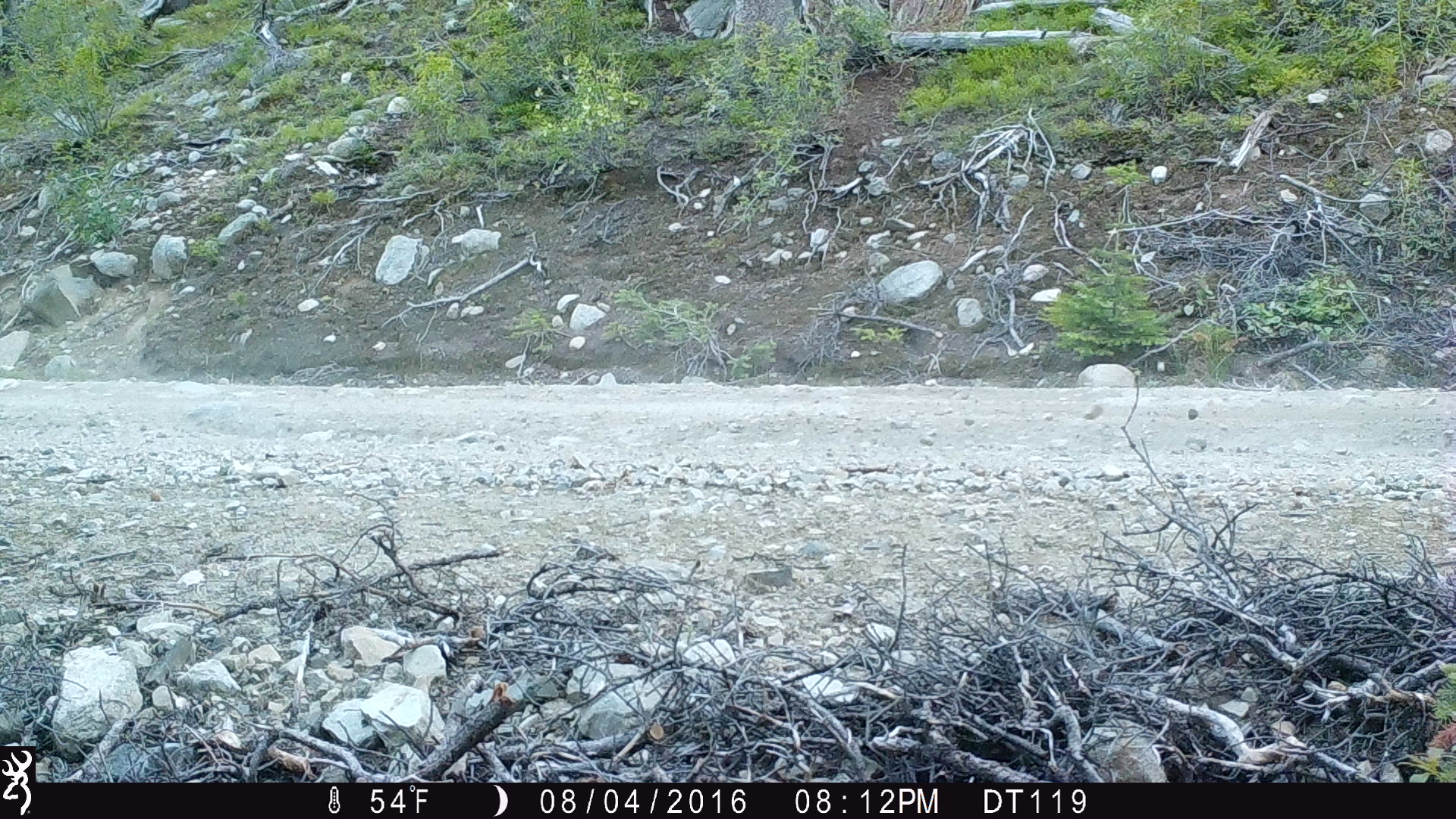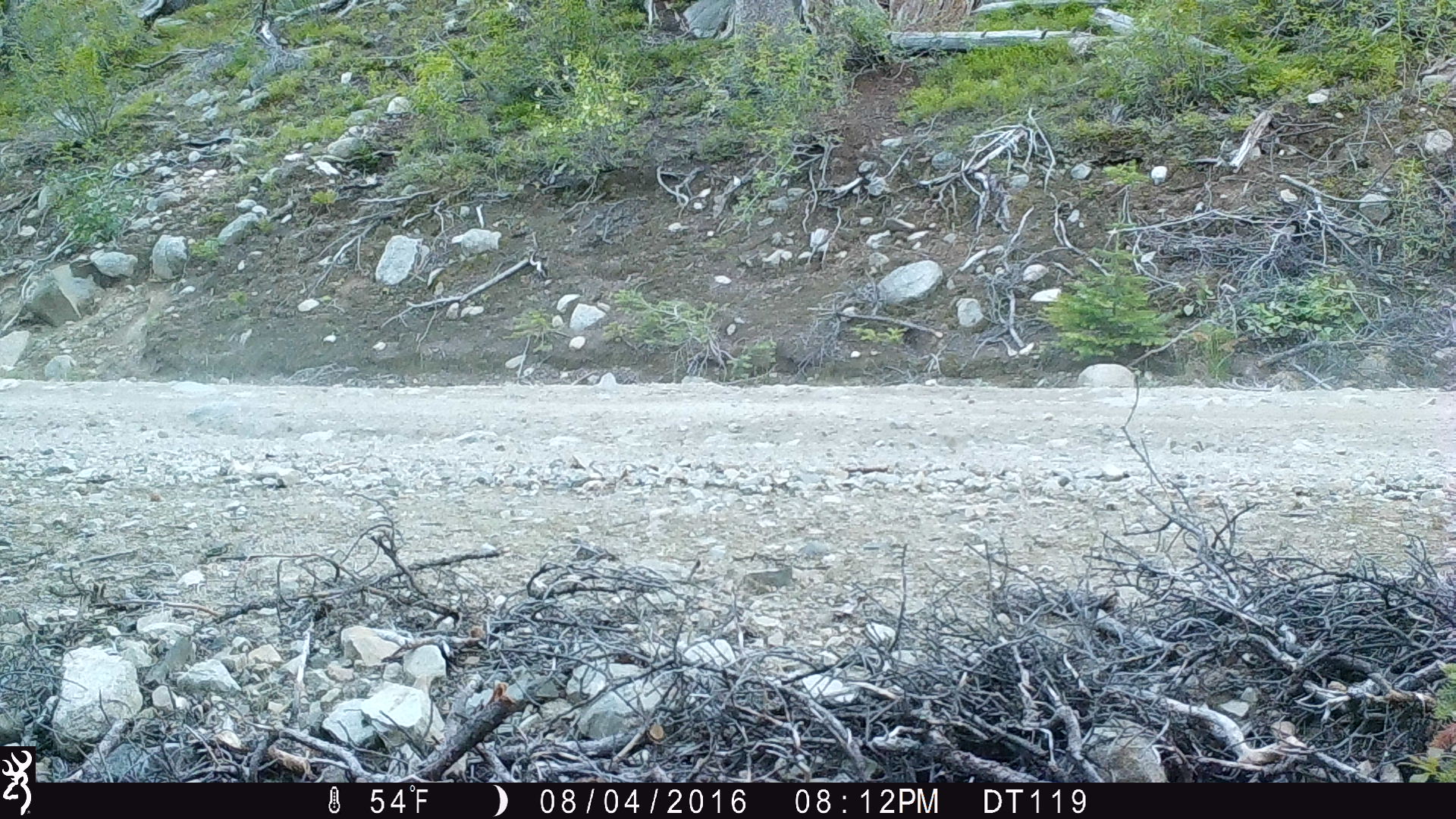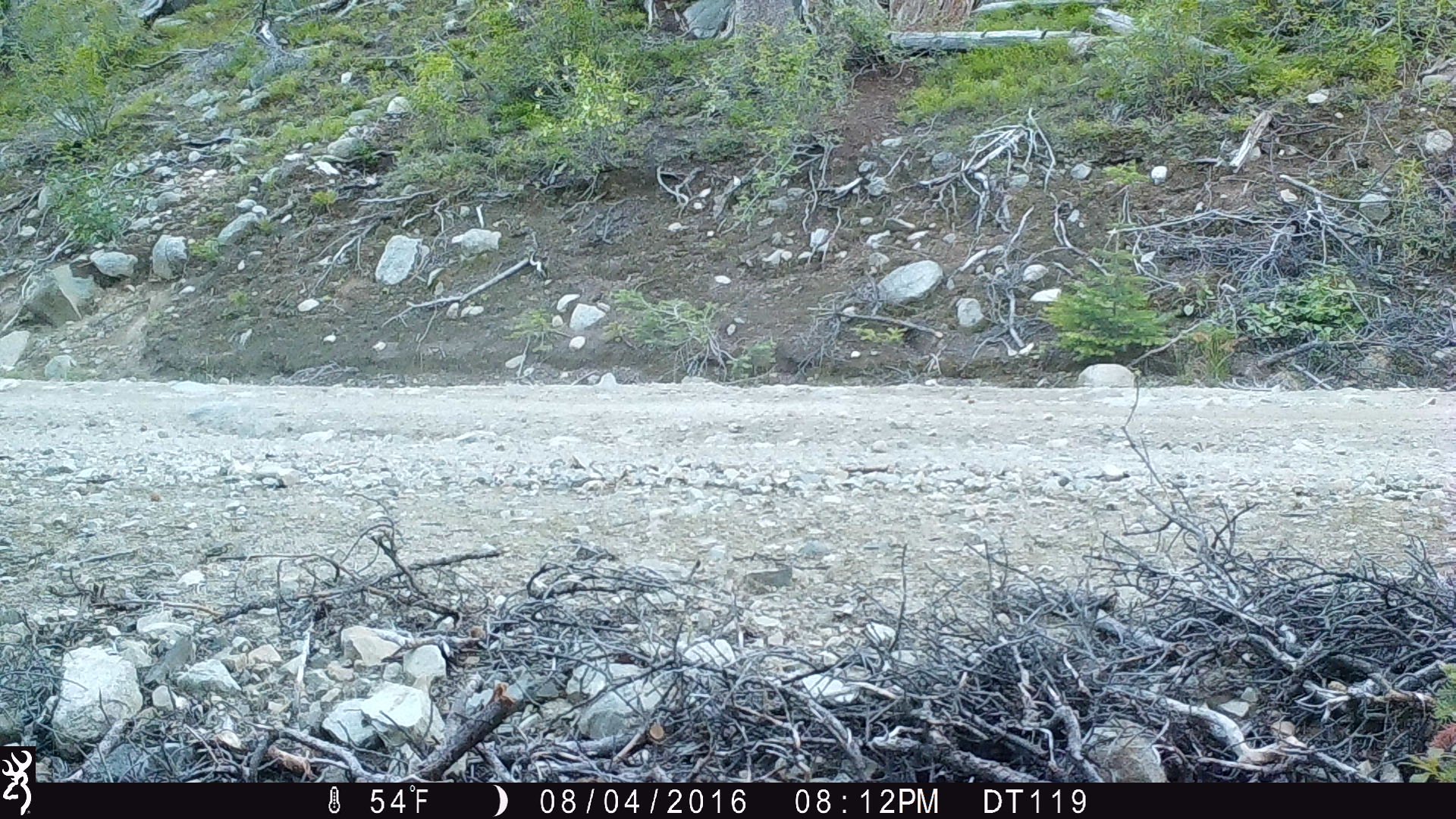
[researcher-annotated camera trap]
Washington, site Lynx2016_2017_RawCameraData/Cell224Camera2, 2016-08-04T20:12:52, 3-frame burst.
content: no animal present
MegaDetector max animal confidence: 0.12